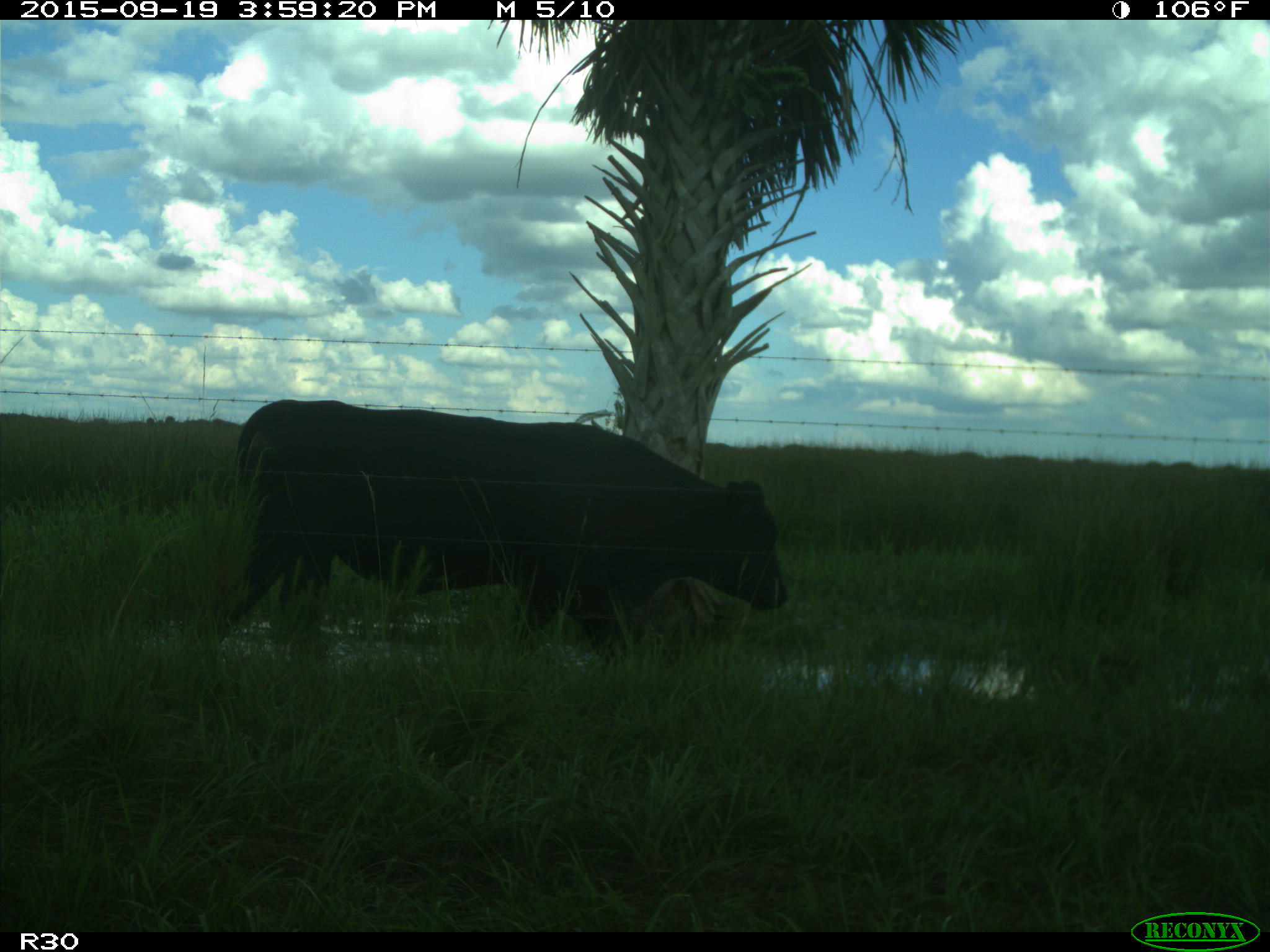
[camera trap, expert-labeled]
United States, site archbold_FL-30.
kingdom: Animalia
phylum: Chordata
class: Mammalia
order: Artiodactyla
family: Bovidae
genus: Bos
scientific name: Bos taurus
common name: domestic cow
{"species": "Bos taurus (domestic cow)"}